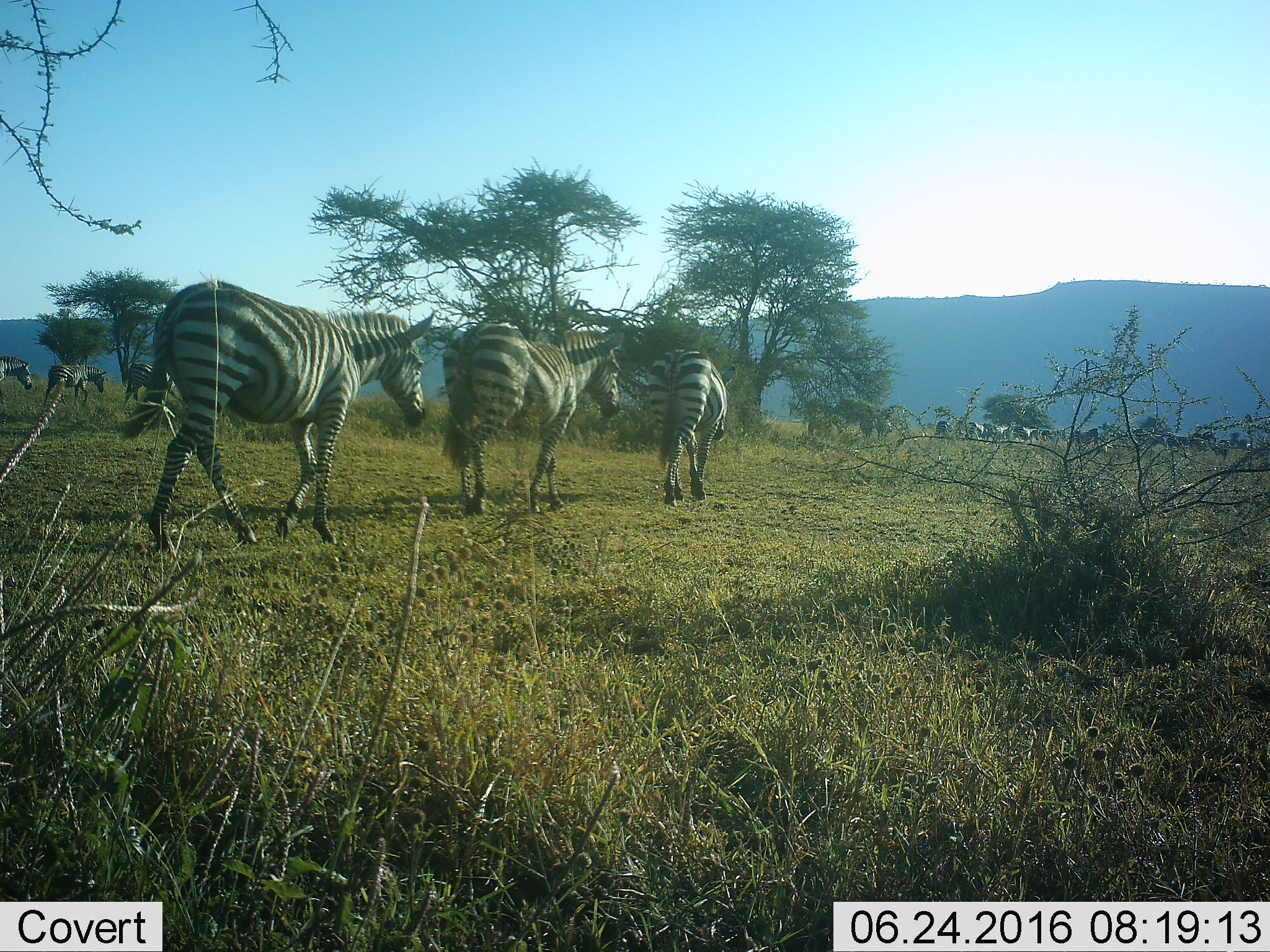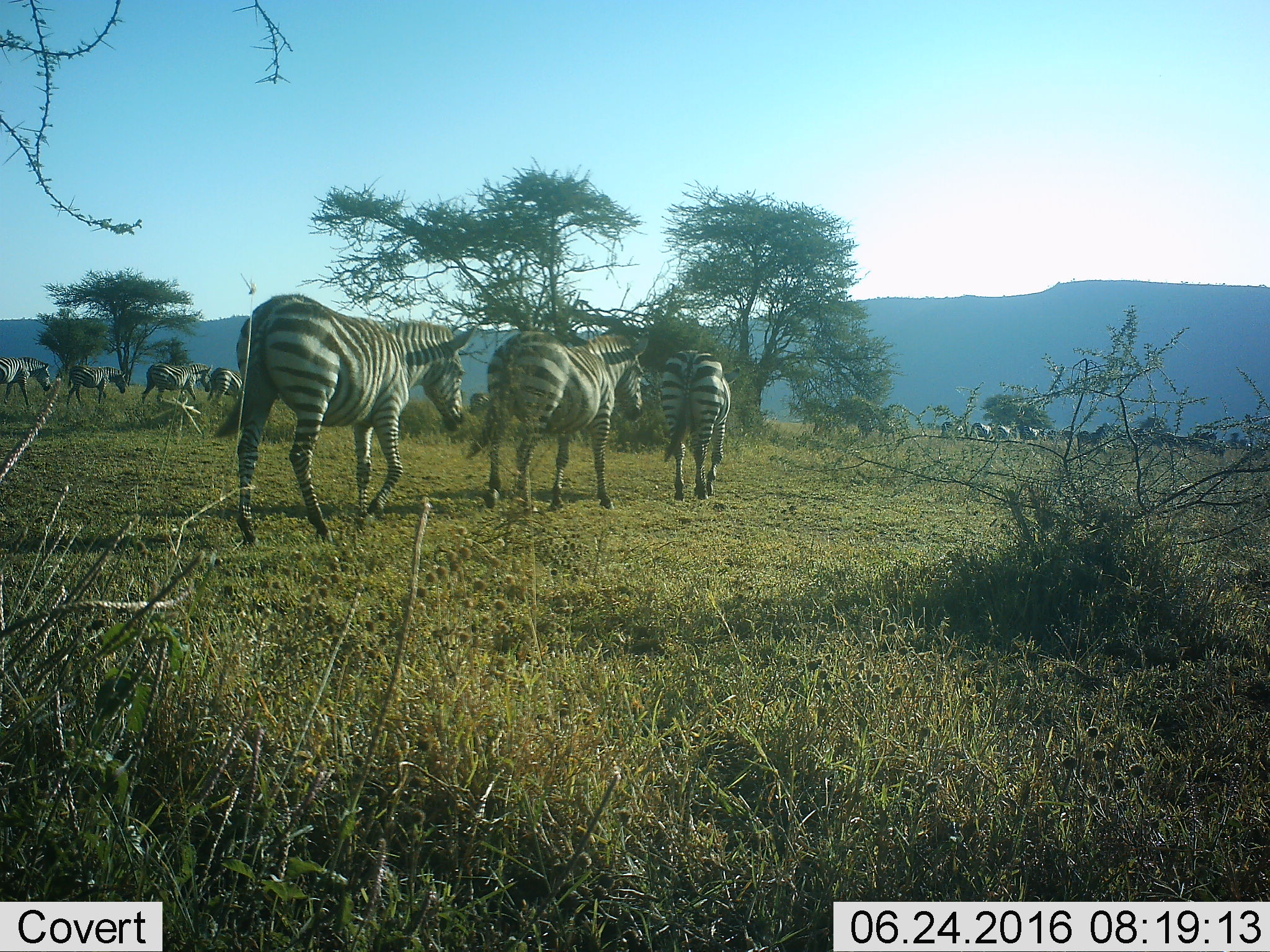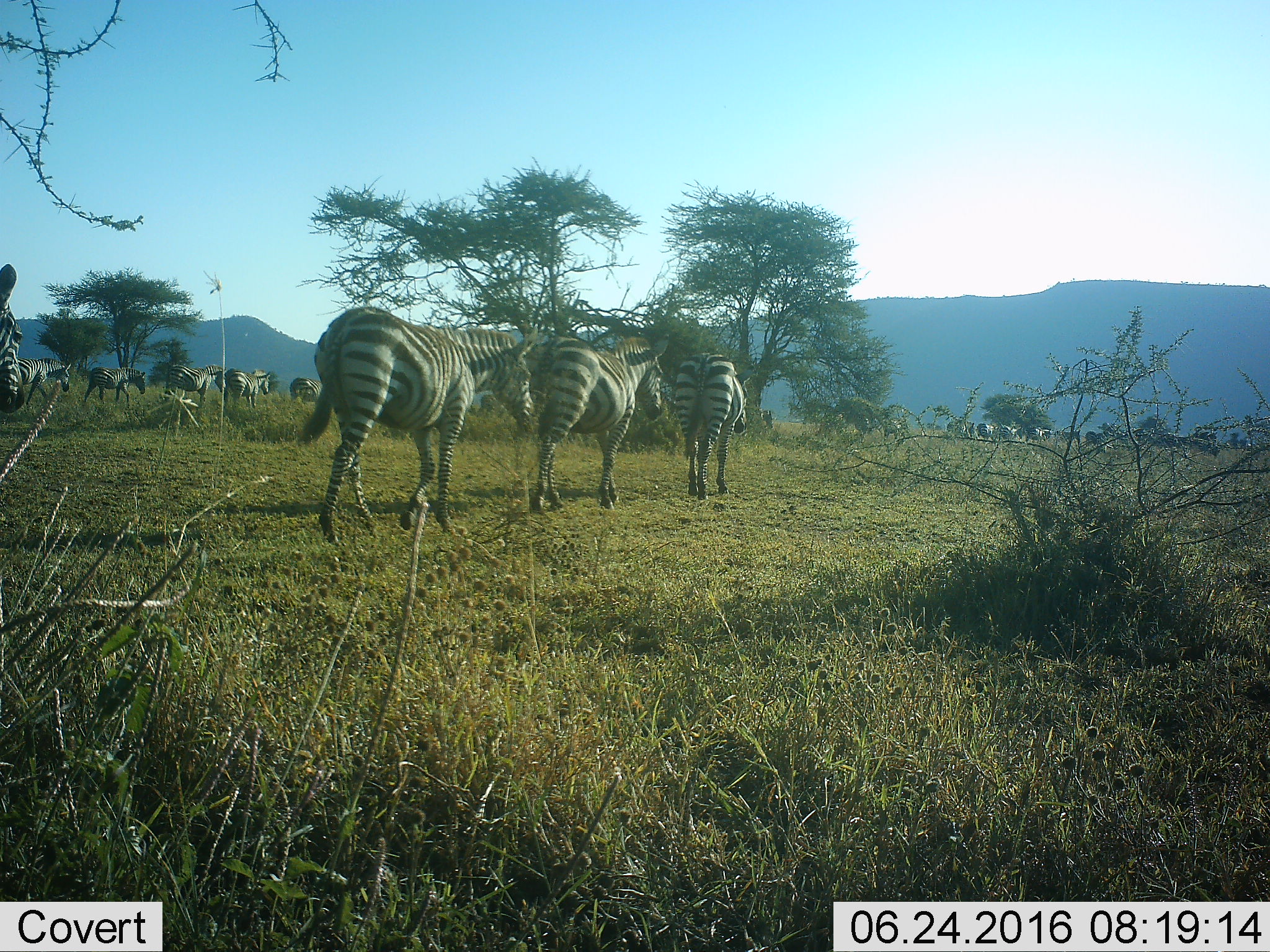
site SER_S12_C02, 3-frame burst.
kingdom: Animalia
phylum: Chordata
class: Mammalia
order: Perissodactyla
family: Equidae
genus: Equus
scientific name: Equus quagga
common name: plains zebra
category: zebraplains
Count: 11-50.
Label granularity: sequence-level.